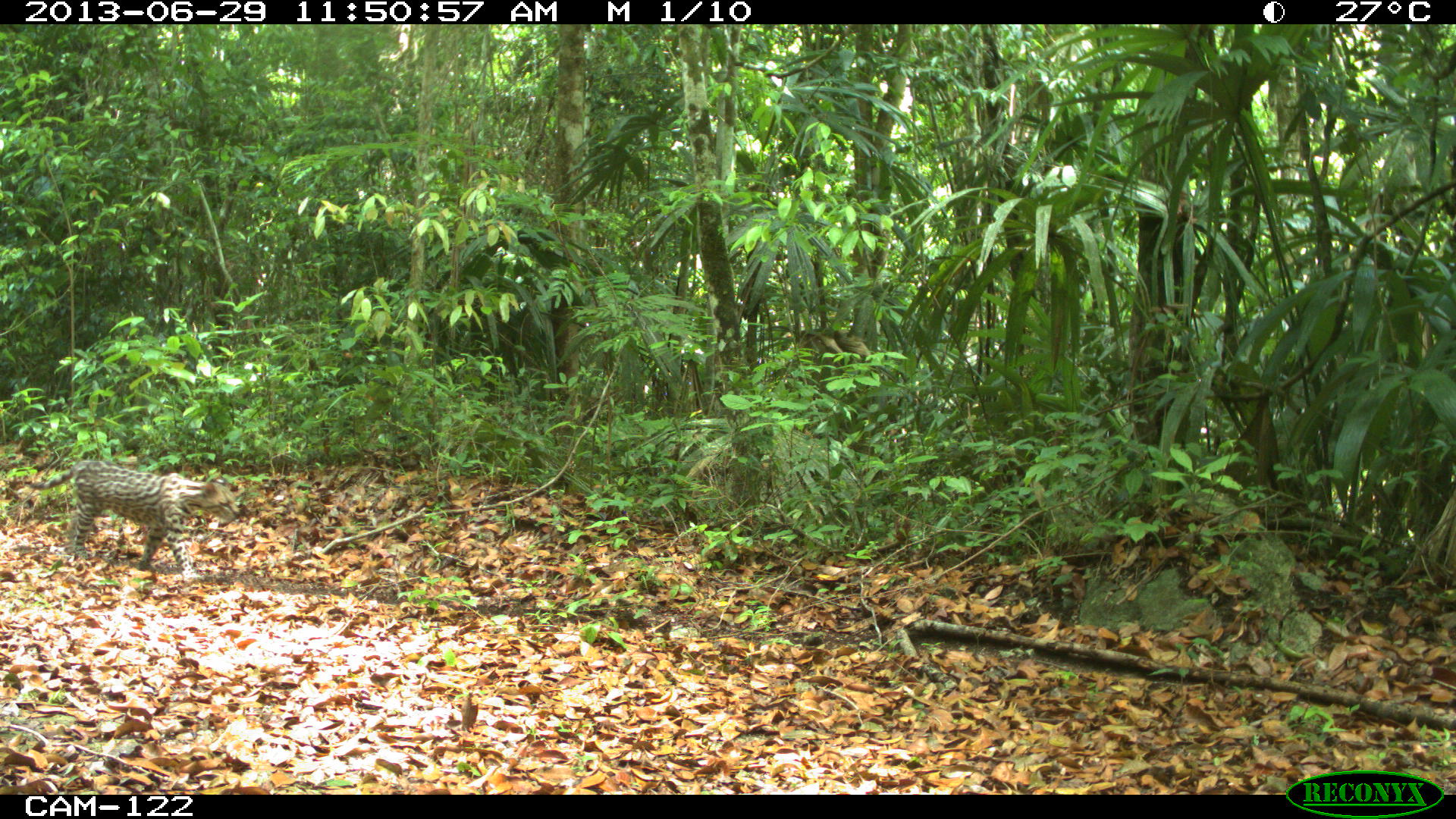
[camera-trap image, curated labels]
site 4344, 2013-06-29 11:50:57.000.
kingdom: Animalia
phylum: Chordata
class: Mammalia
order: Carnivora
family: Felidae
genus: Leopardus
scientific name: Leopardus pardalis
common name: ocelot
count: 1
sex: male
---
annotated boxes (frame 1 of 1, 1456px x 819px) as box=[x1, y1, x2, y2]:
leopardus pardalis: box=[30, 462, 239, 572]